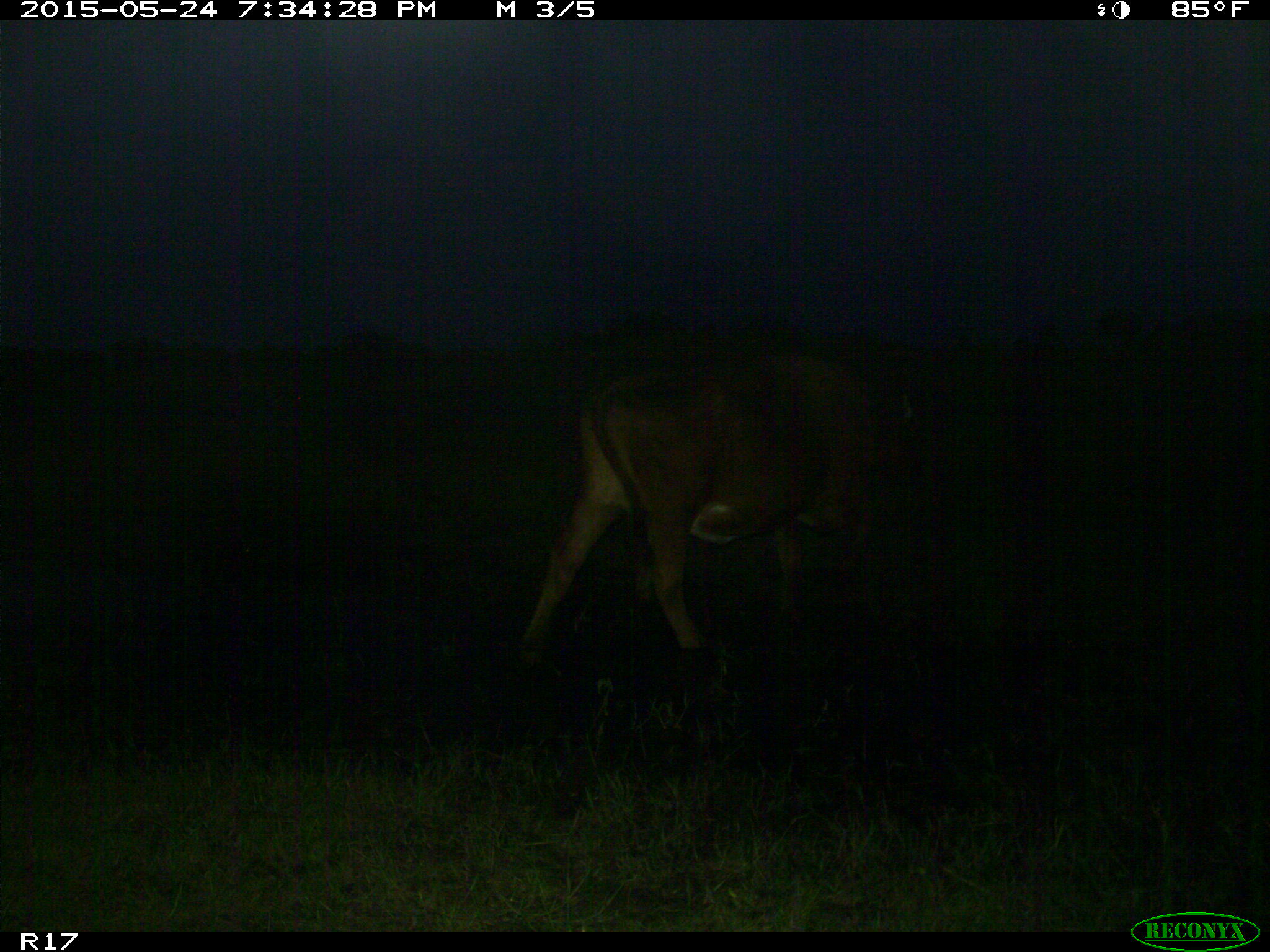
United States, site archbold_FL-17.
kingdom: Animalia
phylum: Chordata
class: Mammalia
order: Artiodactyla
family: Bovidae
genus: Bos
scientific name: Bos taurus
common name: domestic cow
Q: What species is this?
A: Bos taurus (domestic cow).